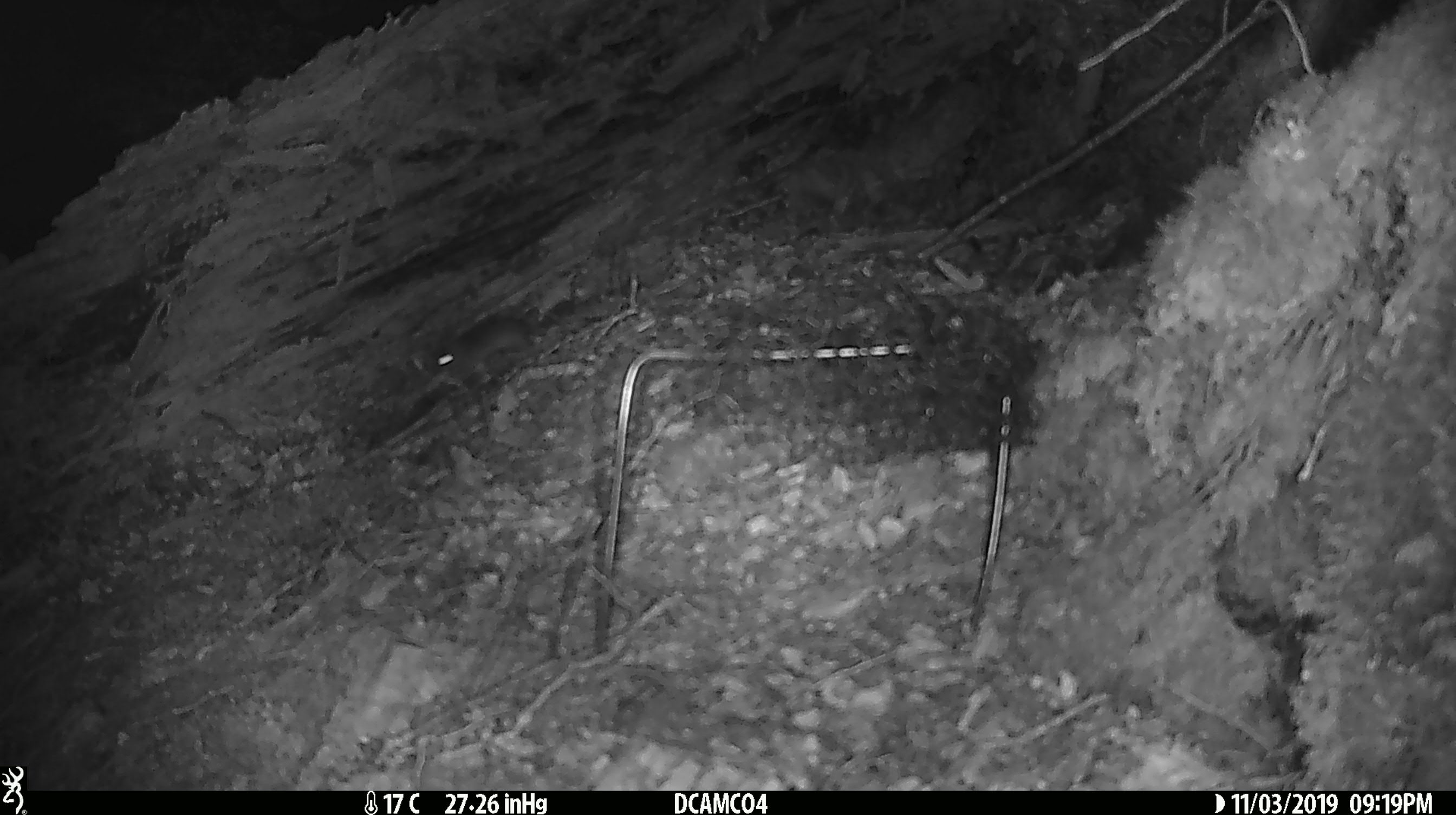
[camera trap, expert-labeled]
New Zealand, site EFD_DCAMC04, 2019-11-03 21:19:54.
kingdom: Animalia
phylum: Chordata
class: Mammalia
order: Rodentia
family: Muridae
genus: Mus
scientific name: Mus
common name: mouse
Mouse (Mus).